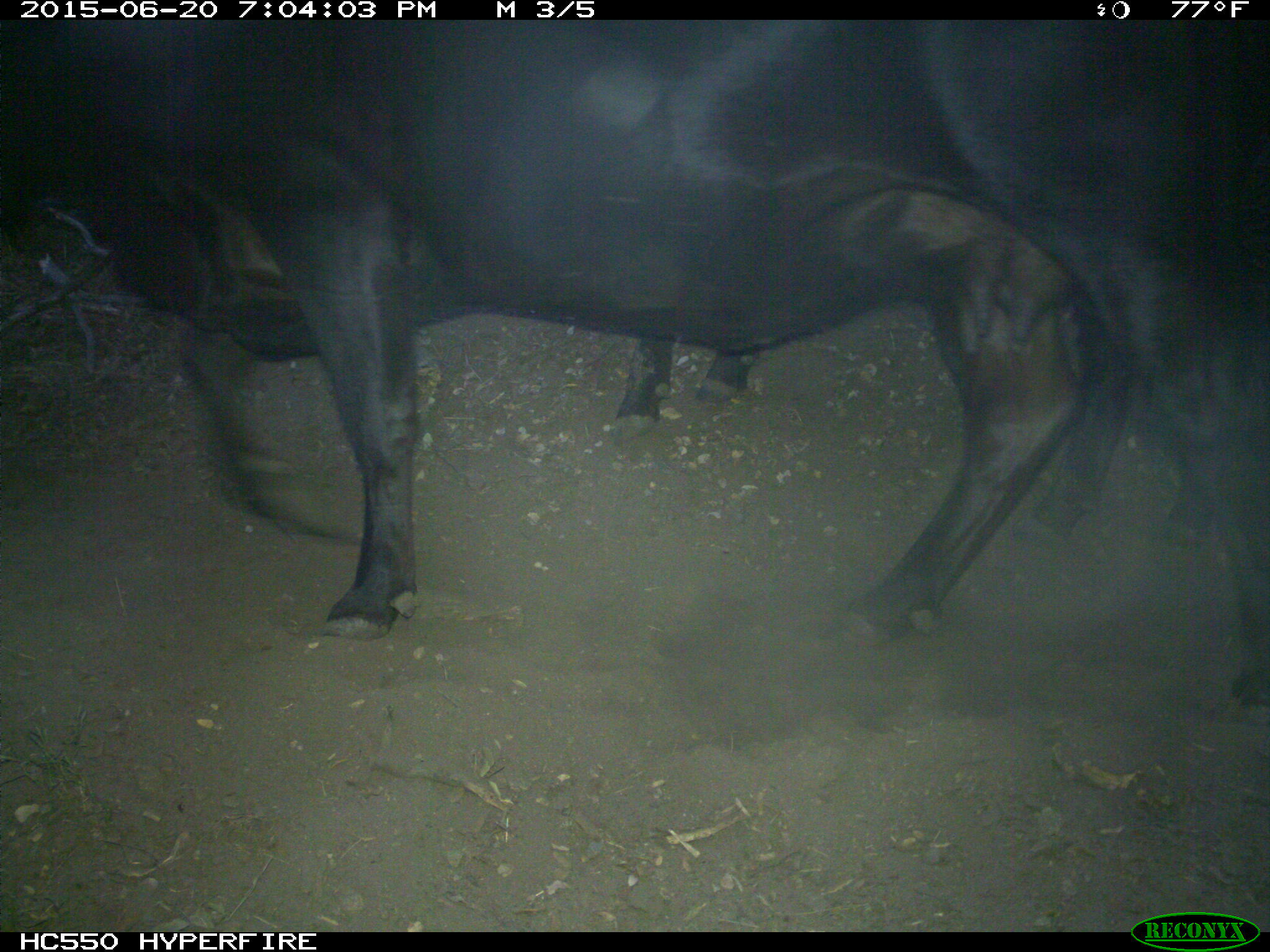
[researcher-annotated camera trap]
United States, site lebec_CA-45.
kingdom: Animalia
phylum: Chordata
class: Mammalia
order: Artiodactyla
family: Bovidae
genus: Bos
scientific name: Bos taurus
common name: domestic cow